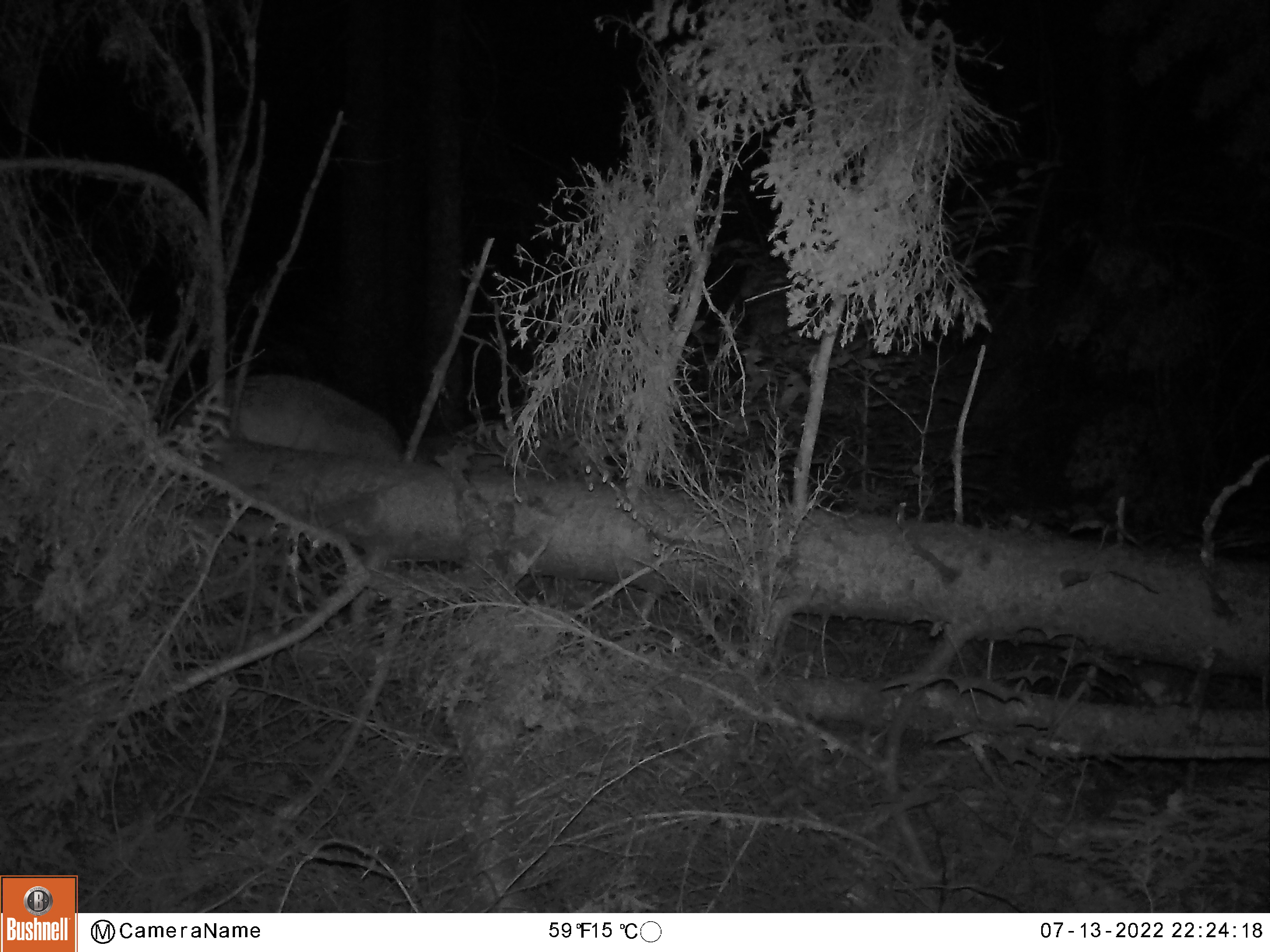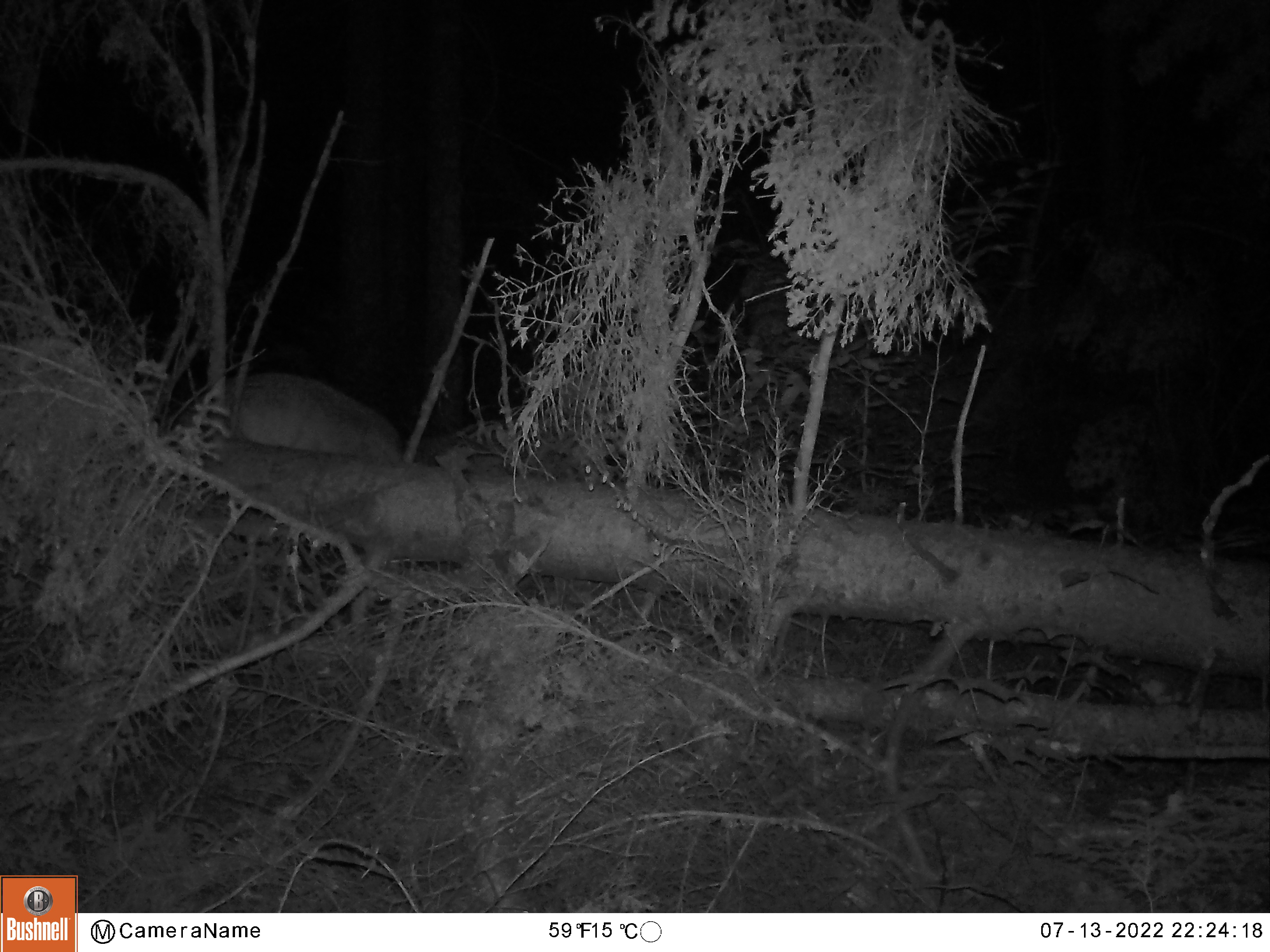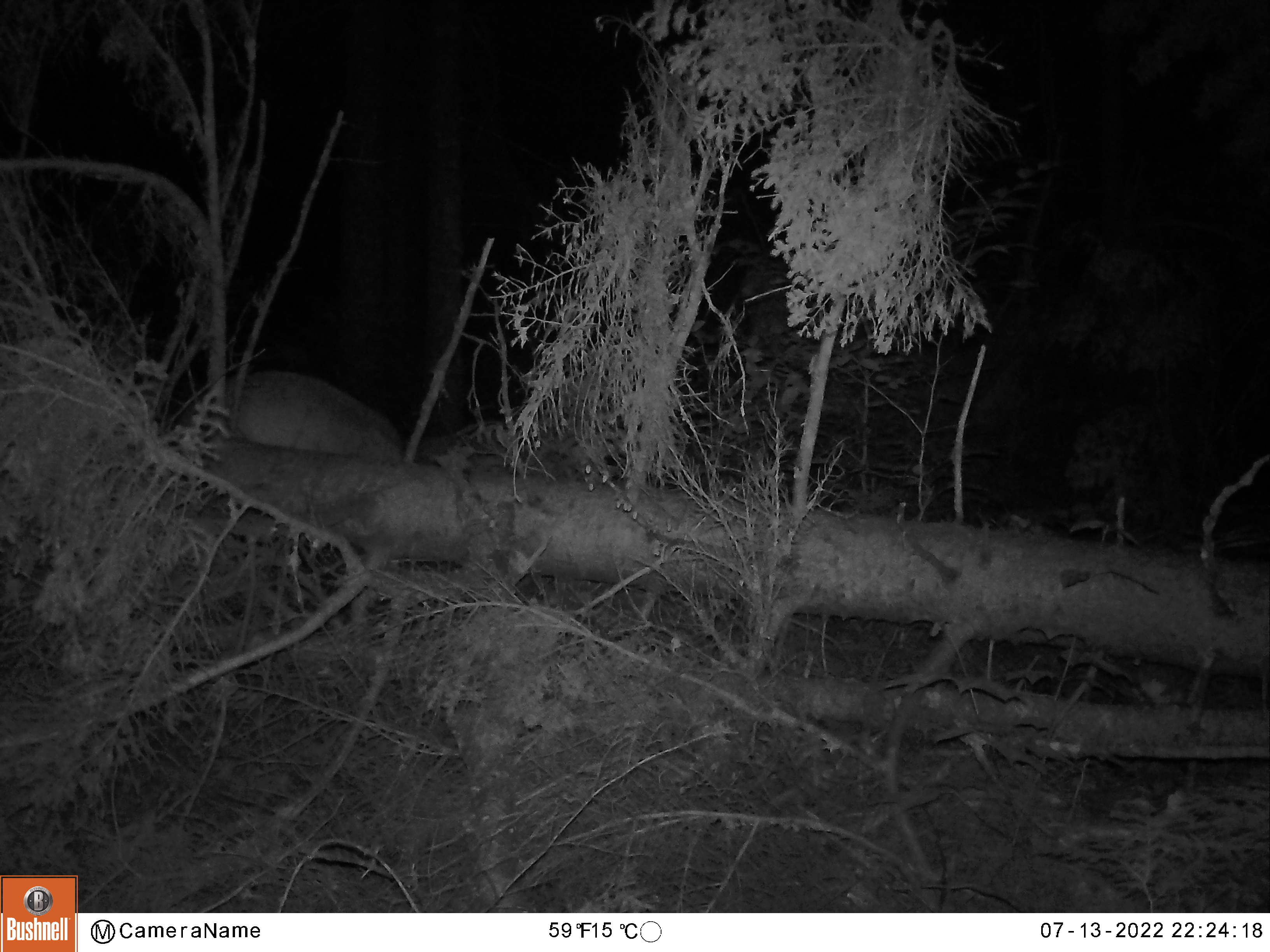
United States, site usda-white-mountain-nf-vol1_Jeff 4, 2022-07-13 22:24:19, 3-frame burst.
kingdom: Animalia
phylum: Chordata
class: Mammalia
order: Artiodactyla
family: Cervidae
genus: Odocoileus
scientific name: Odocoileus virginianus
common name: white-tailed deer